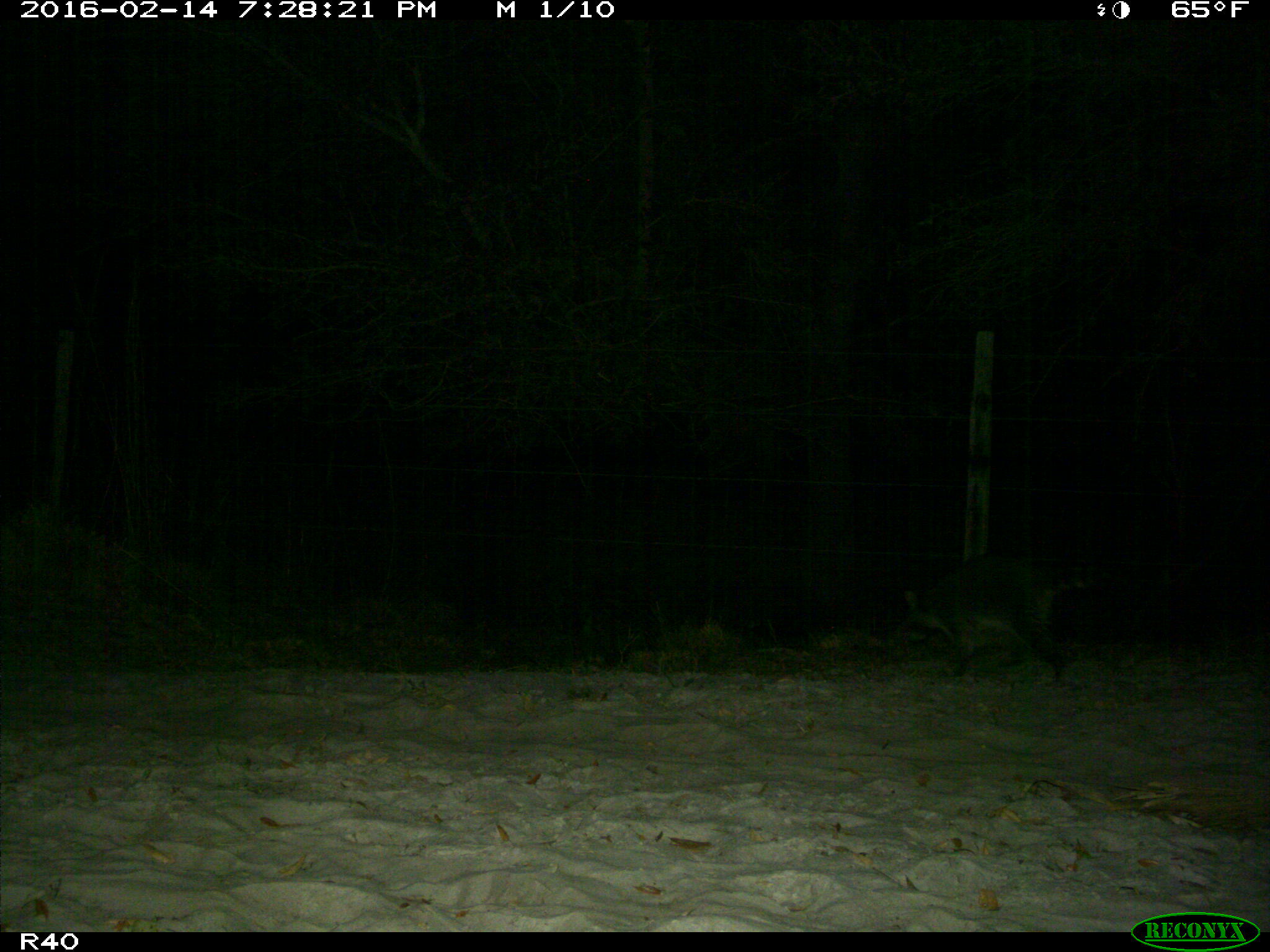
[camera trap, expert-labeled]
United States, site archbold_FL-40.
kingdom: Animalia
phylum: Chordata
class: Mammalia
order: Carnivora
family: Procyonidae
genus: Procyon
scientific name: Procyon lotor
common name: common raccoon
Procyon lotor (common raccoon).